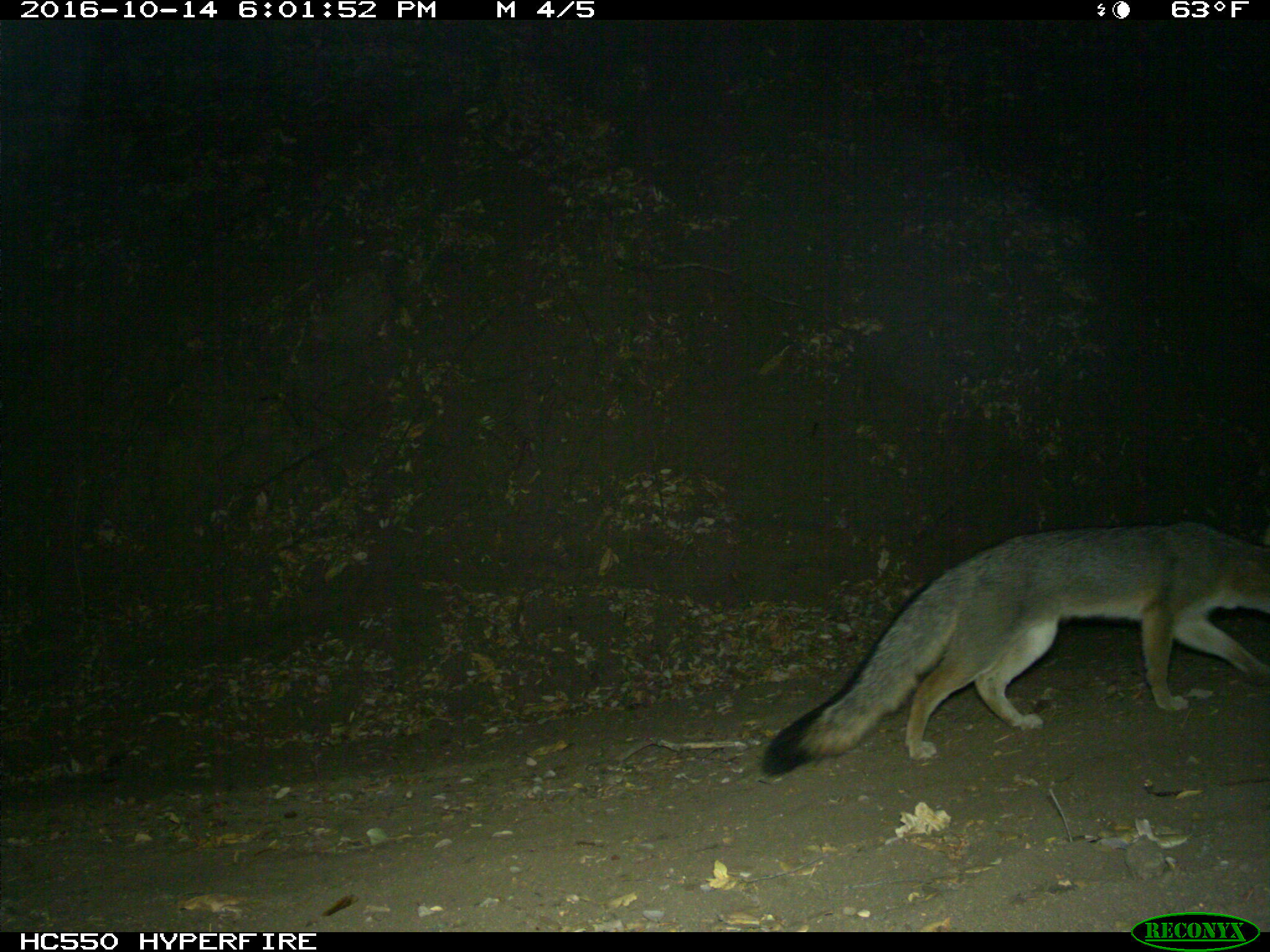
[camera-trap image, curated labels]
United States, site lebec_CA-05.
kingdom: Animalia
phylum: Chordata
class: Mammalia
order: Carnivora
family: Canidae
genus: Urocyon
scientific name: Urocyon cinereoargenteus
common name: gray fox